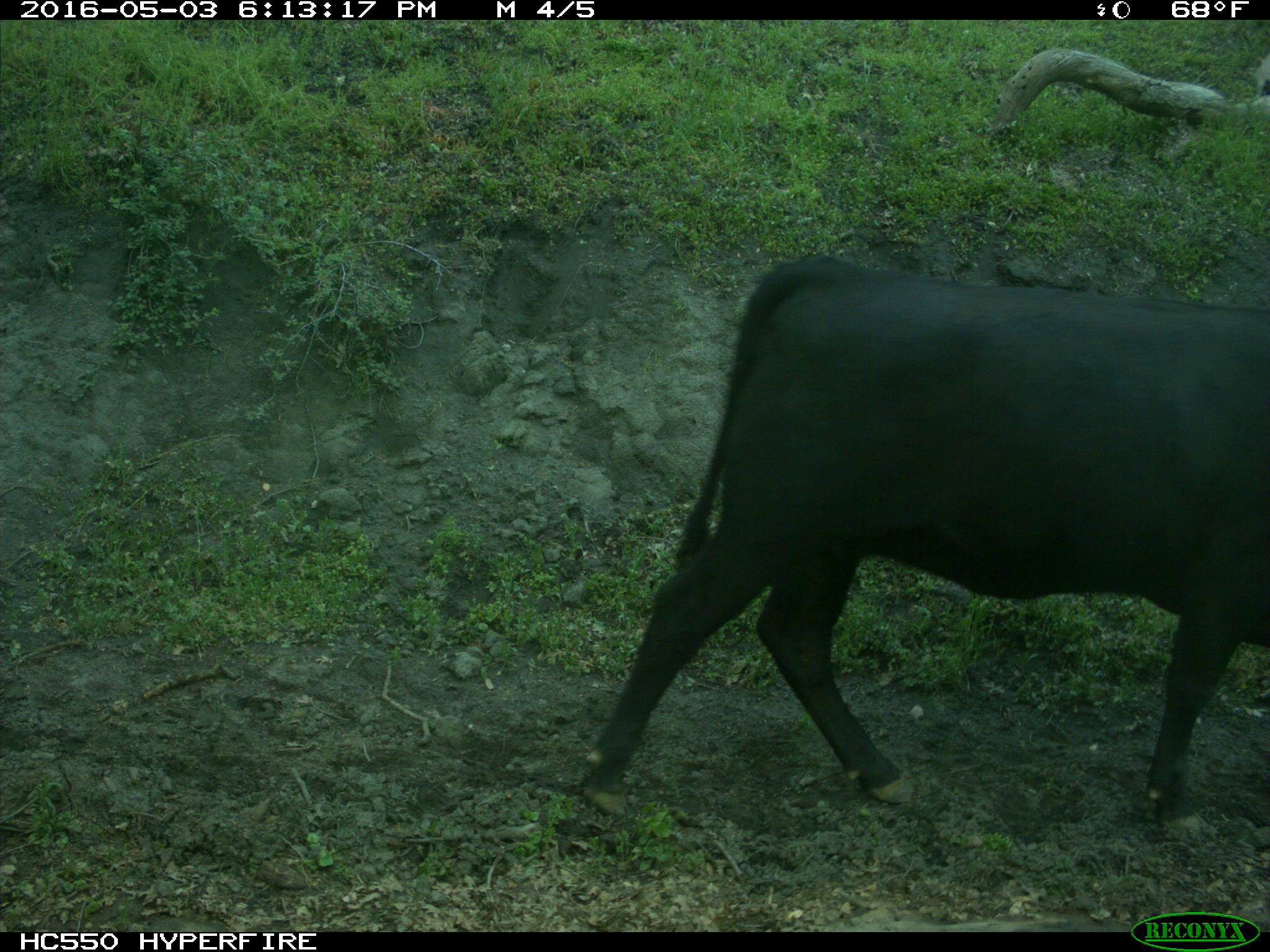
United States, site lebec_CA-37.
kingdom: Animalia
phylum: Chordata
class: Mammalia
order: Artiodactyla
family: Bovidae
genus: Bos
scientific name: Bos taurus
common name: domestic cow